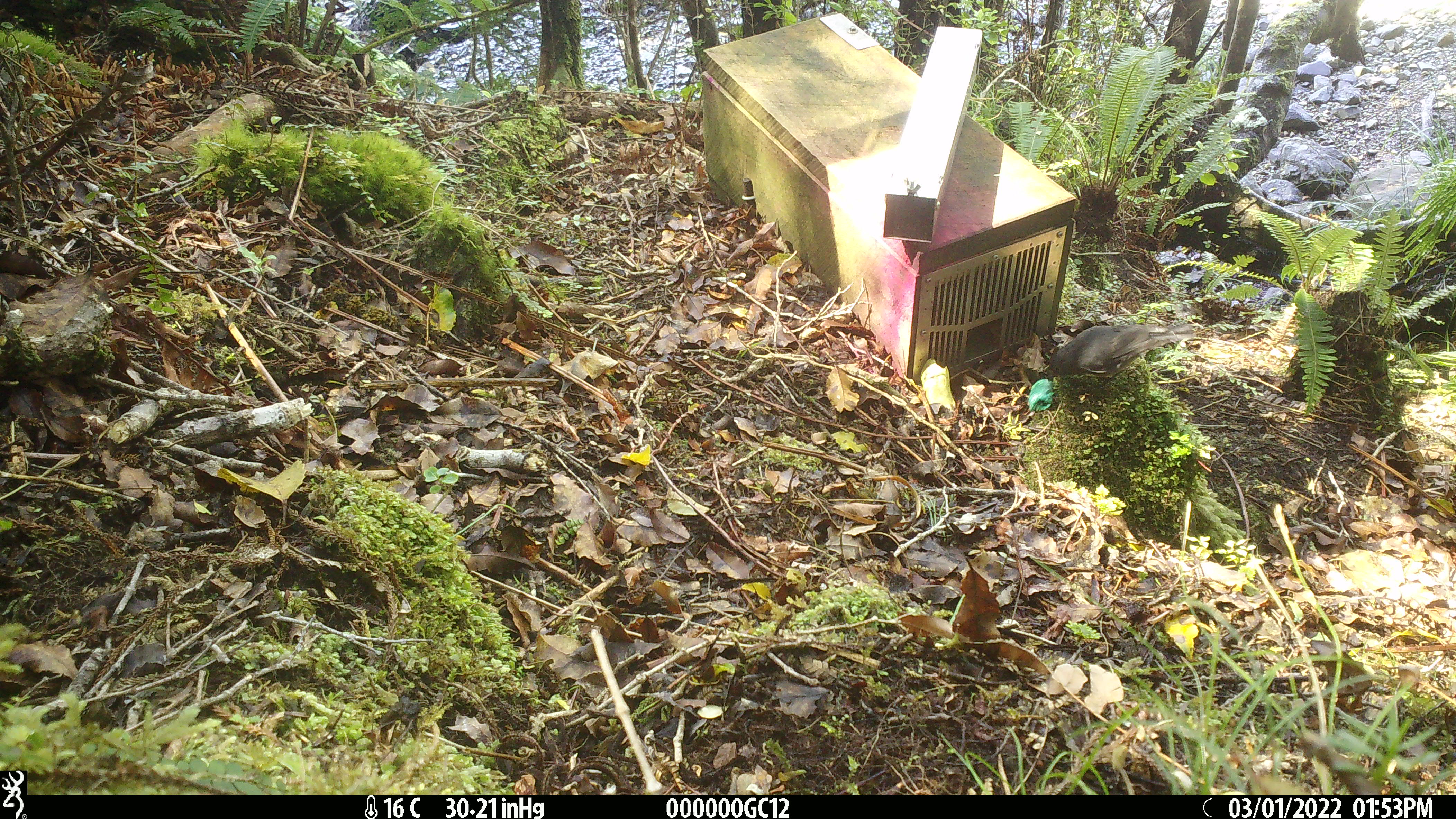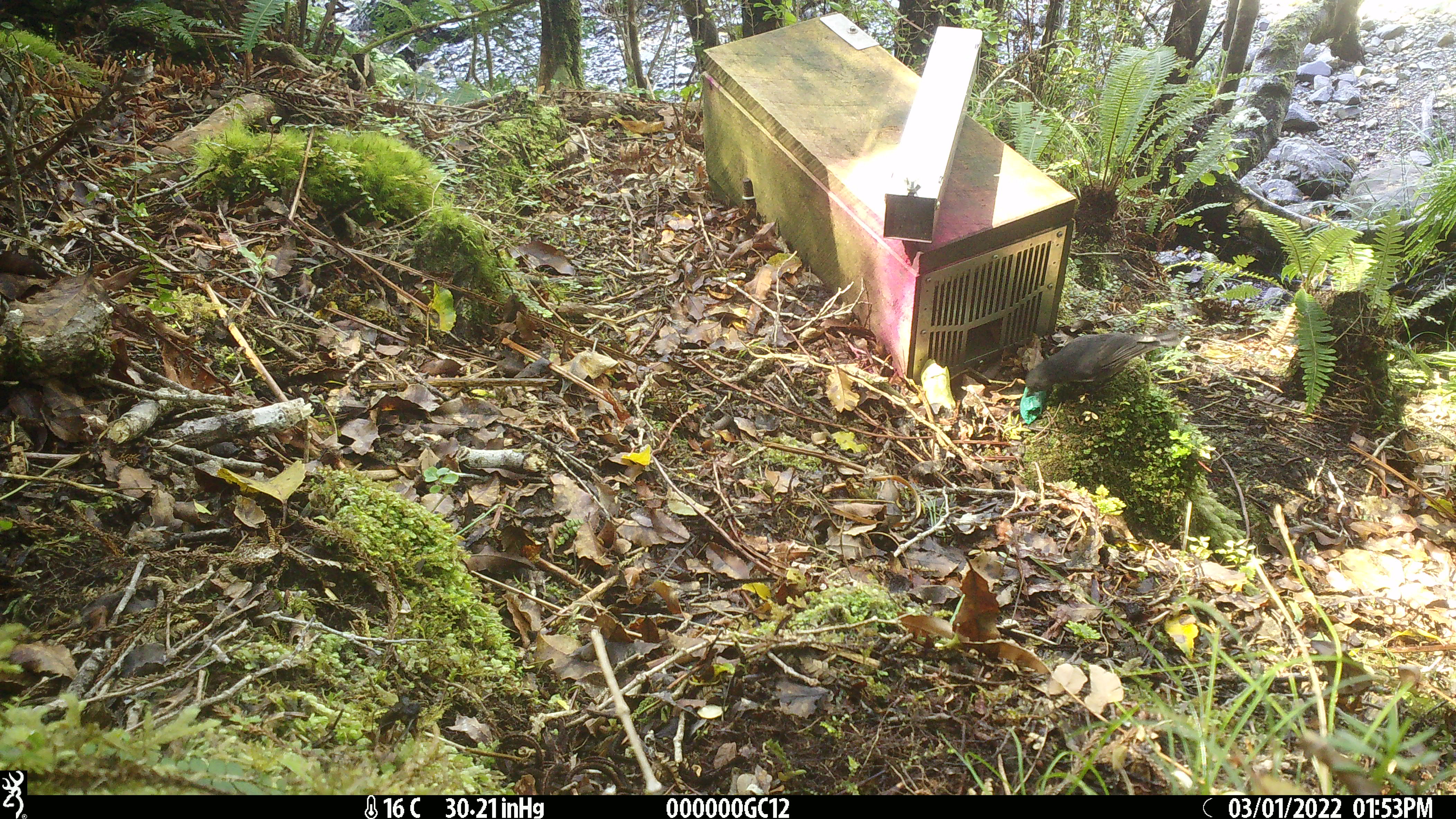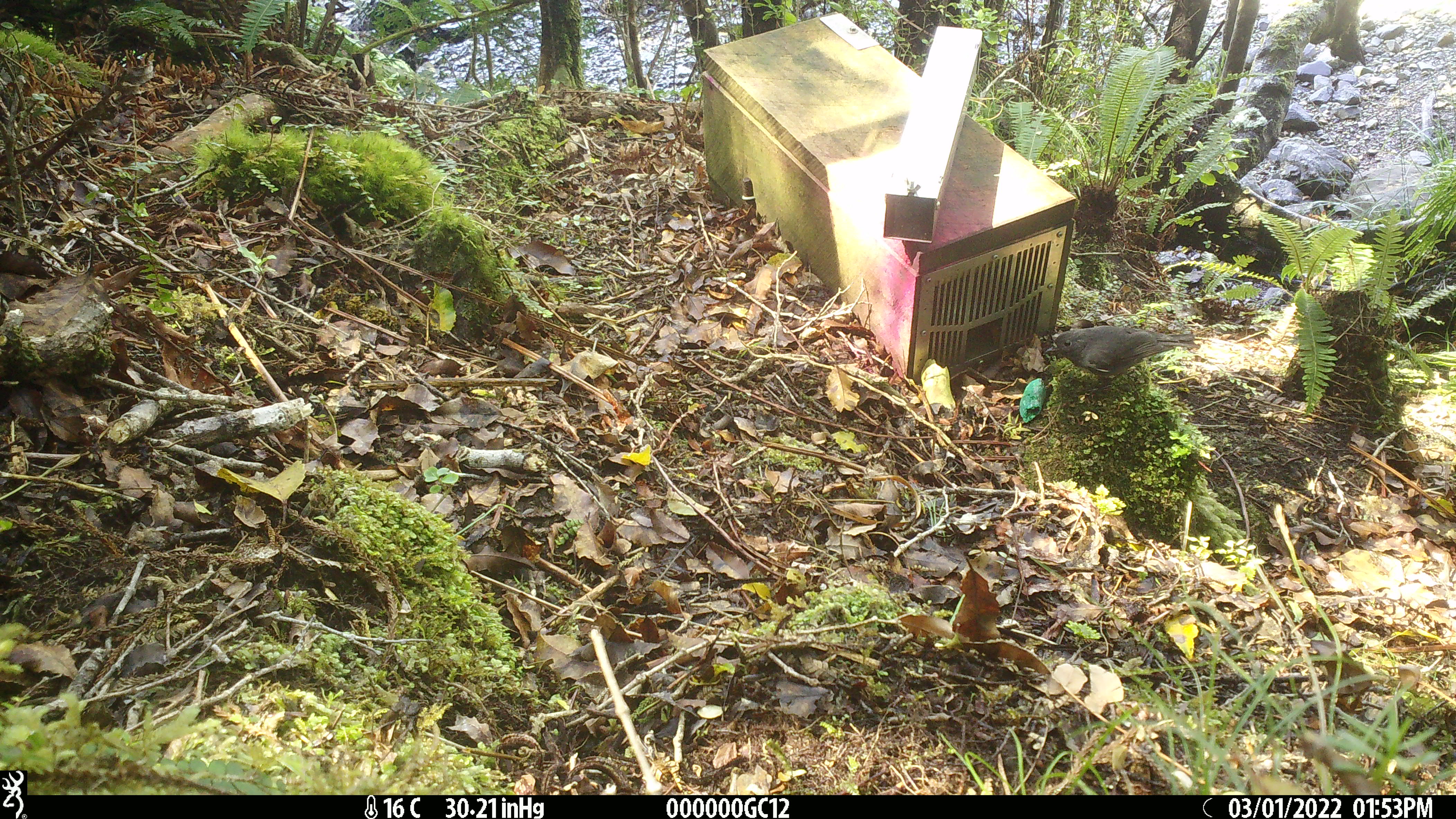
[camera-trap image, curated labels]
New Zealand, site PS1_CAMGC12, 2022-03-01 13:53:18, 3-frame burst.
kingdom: Animalia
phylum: Chordata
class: Aves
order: Passeriformes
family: Petroicidae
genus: Petroica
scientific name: Petroica australis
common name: new zealand robin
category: robin